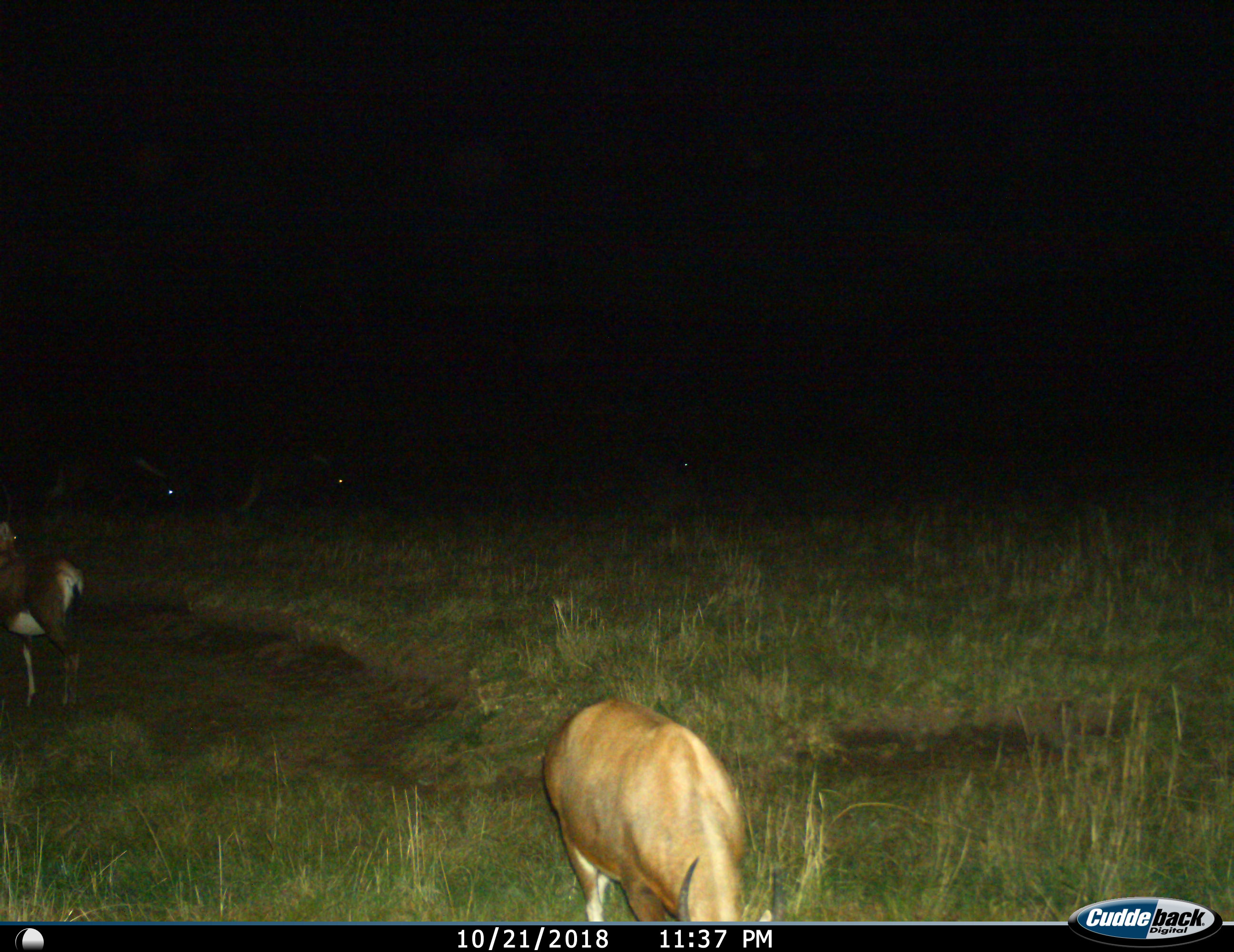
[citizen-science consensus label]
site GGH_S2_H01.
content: unidentified animal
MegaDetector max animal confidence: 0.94